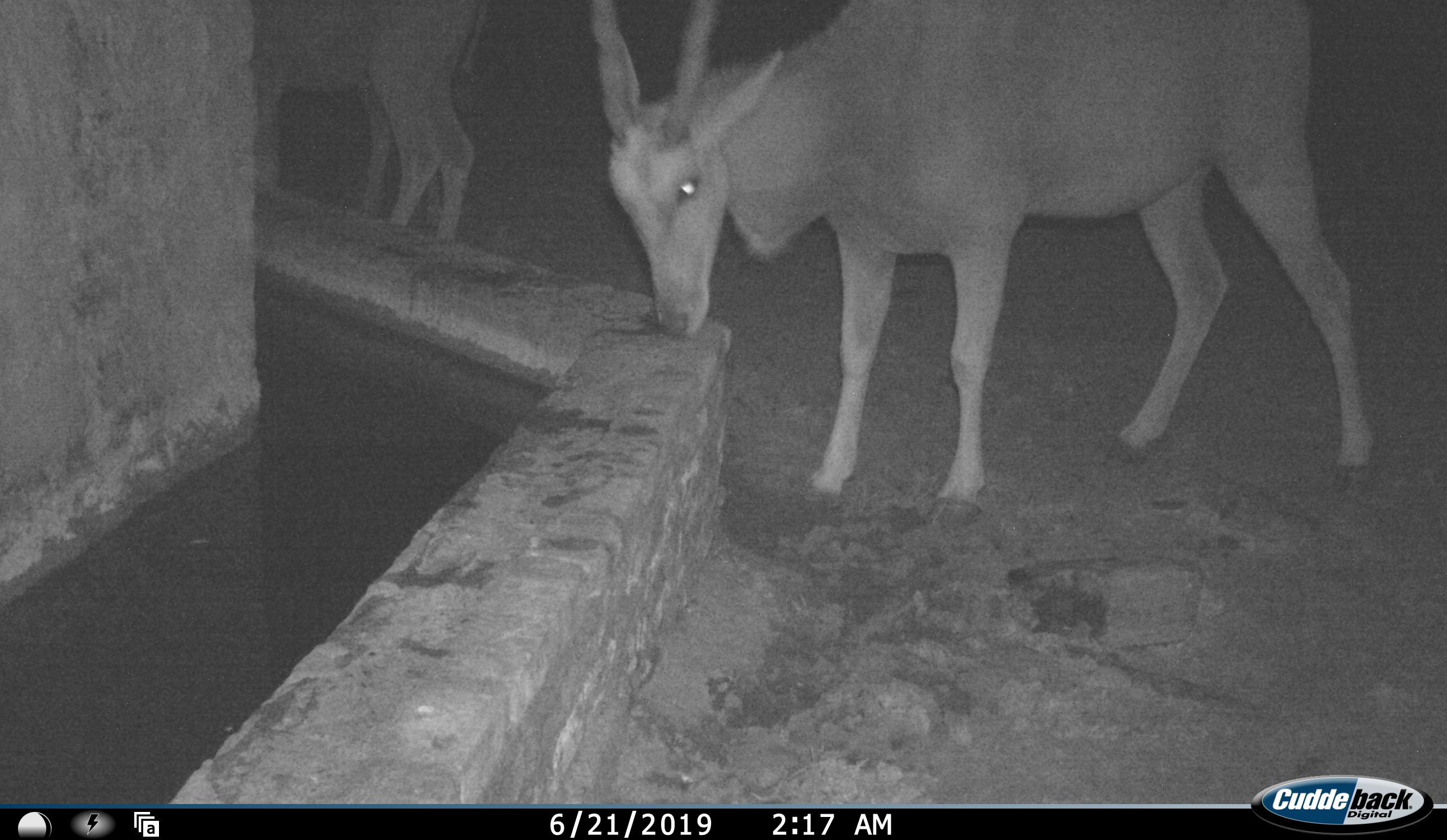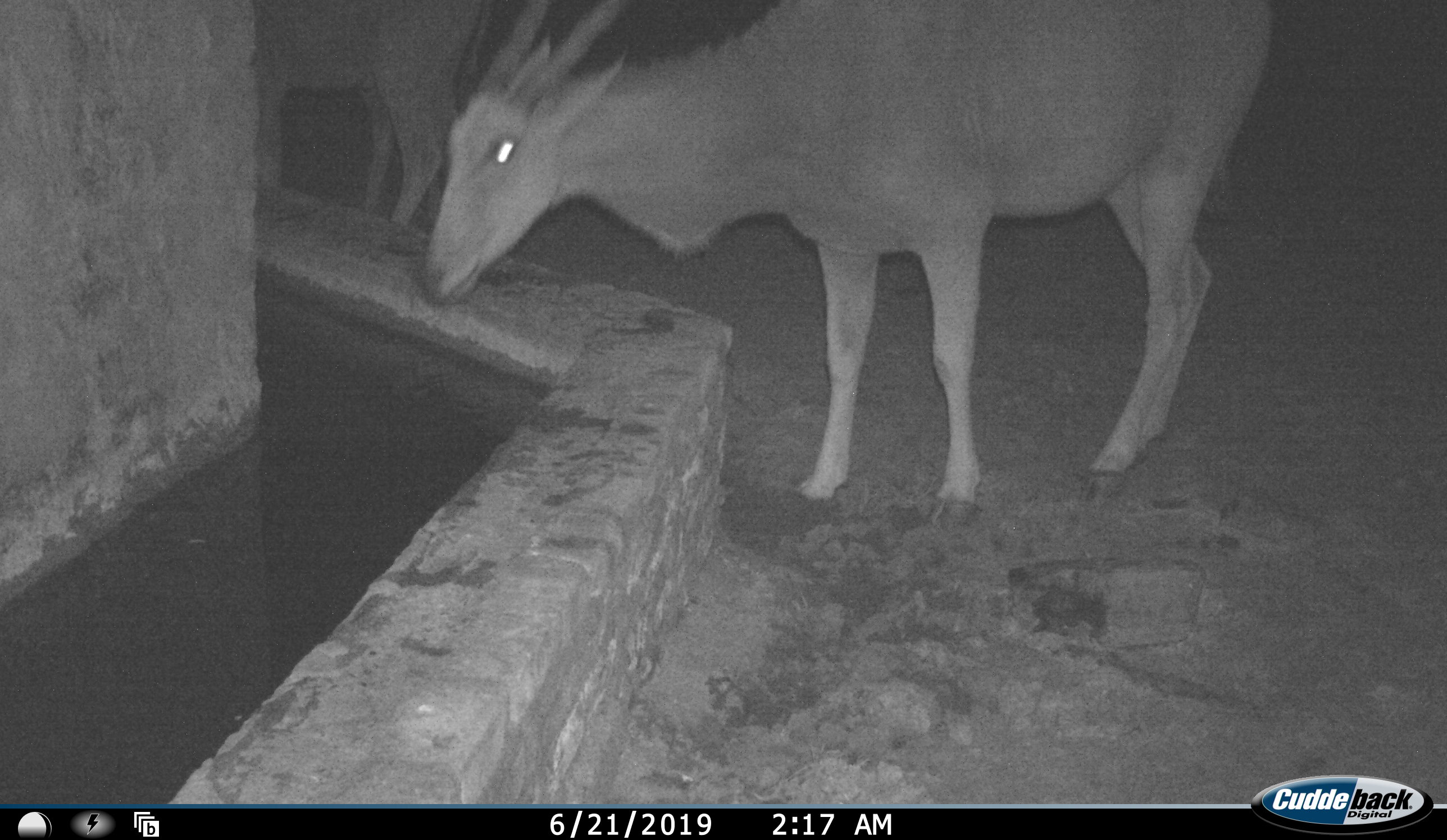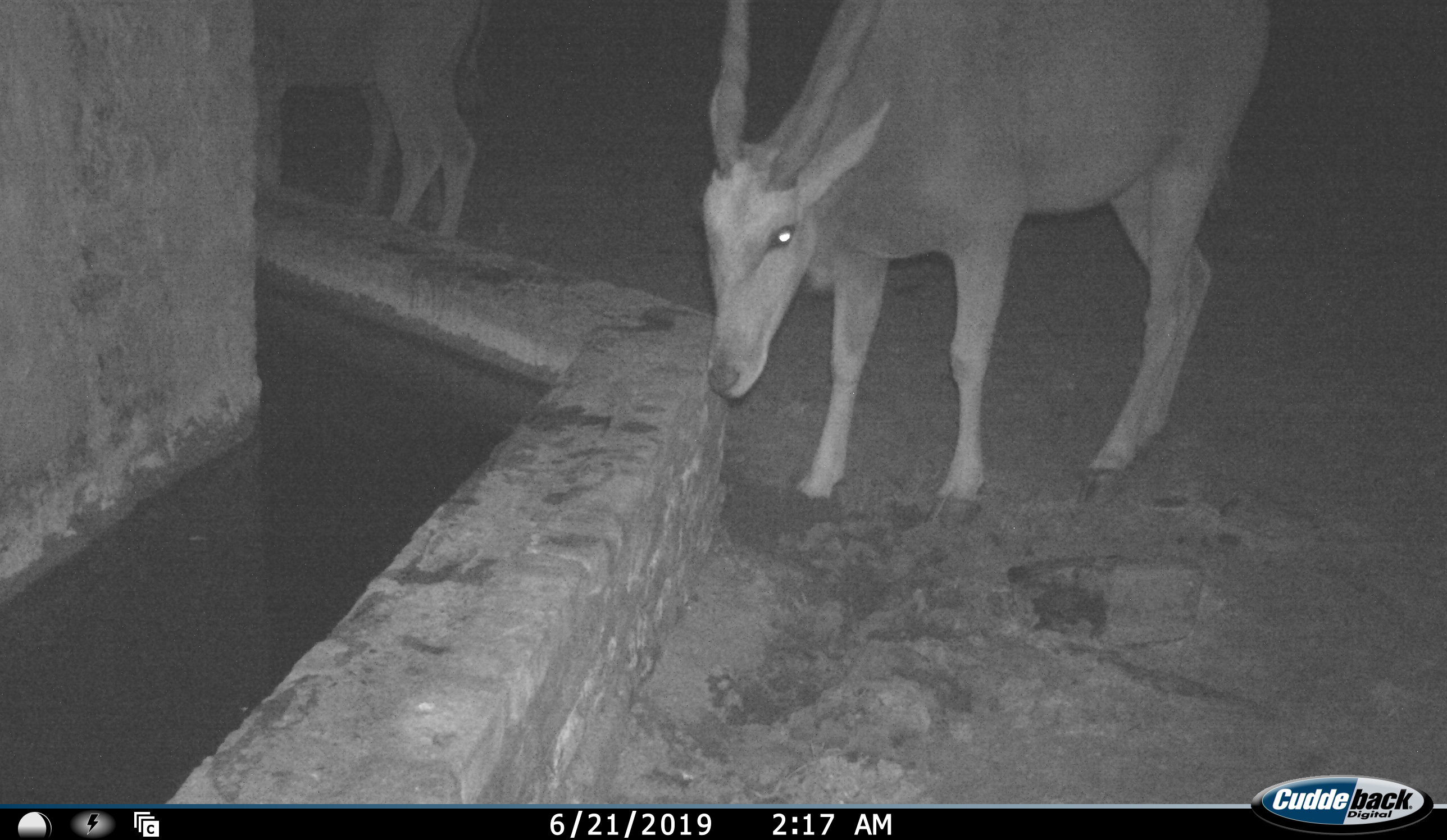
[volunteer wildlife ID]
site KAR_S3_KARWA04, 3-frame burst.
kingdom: Animalia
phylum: Chordata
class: Mammalia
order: Artiodactyla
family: Bovidae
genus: Tragelaphus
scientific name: Tragelaphus oryx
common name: eland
Eland (Tragelaphus oryx), count 2. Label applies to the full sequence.